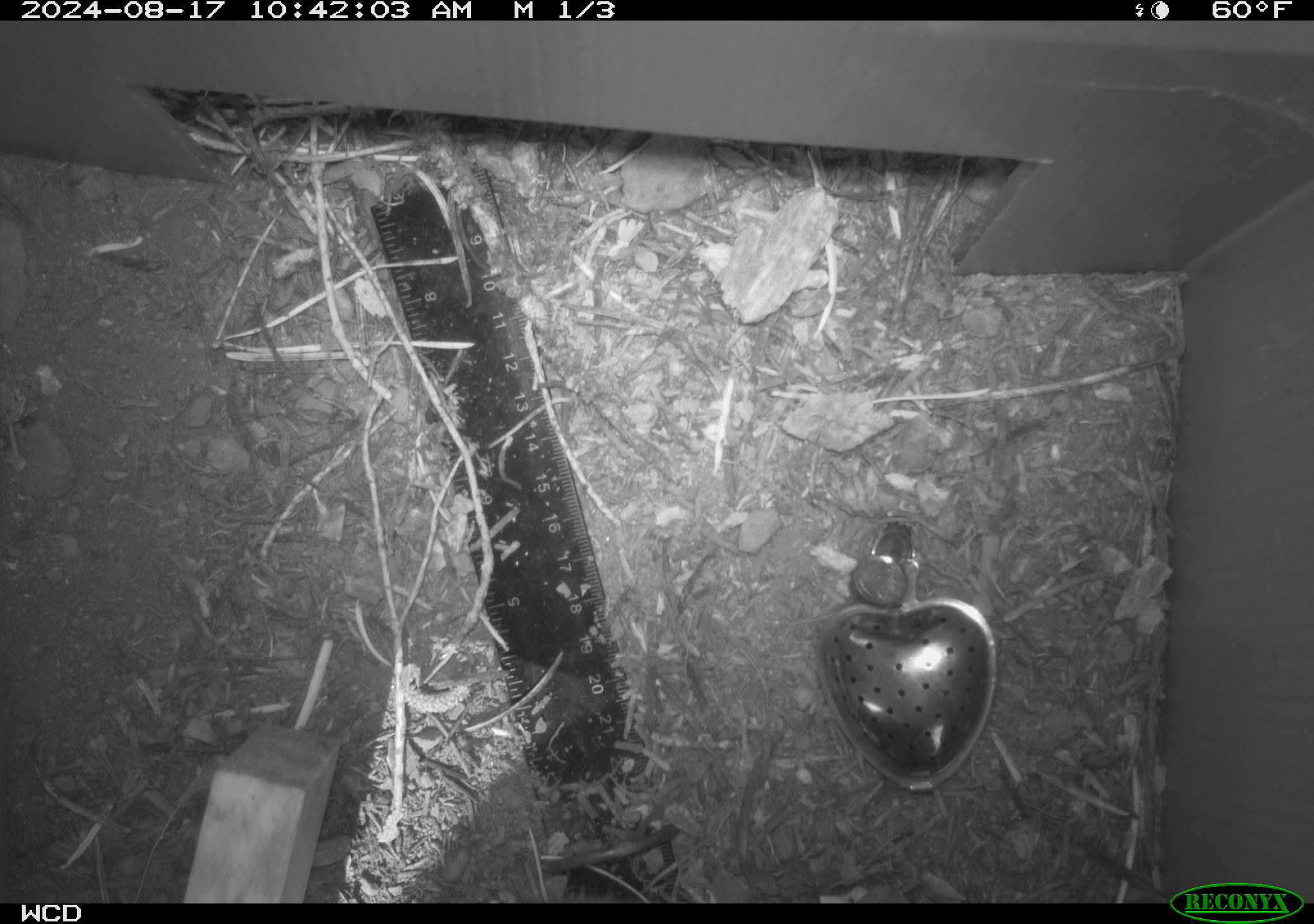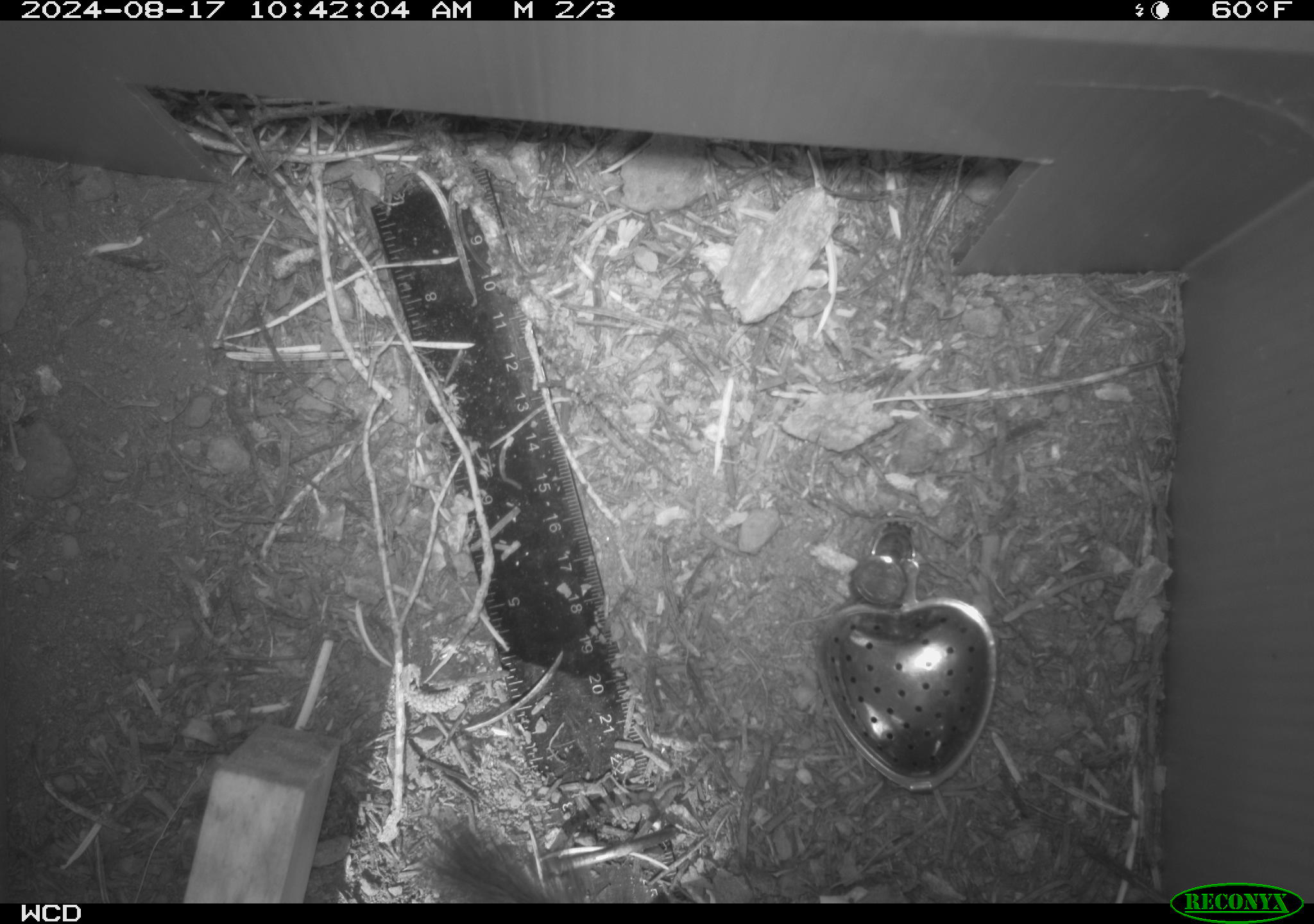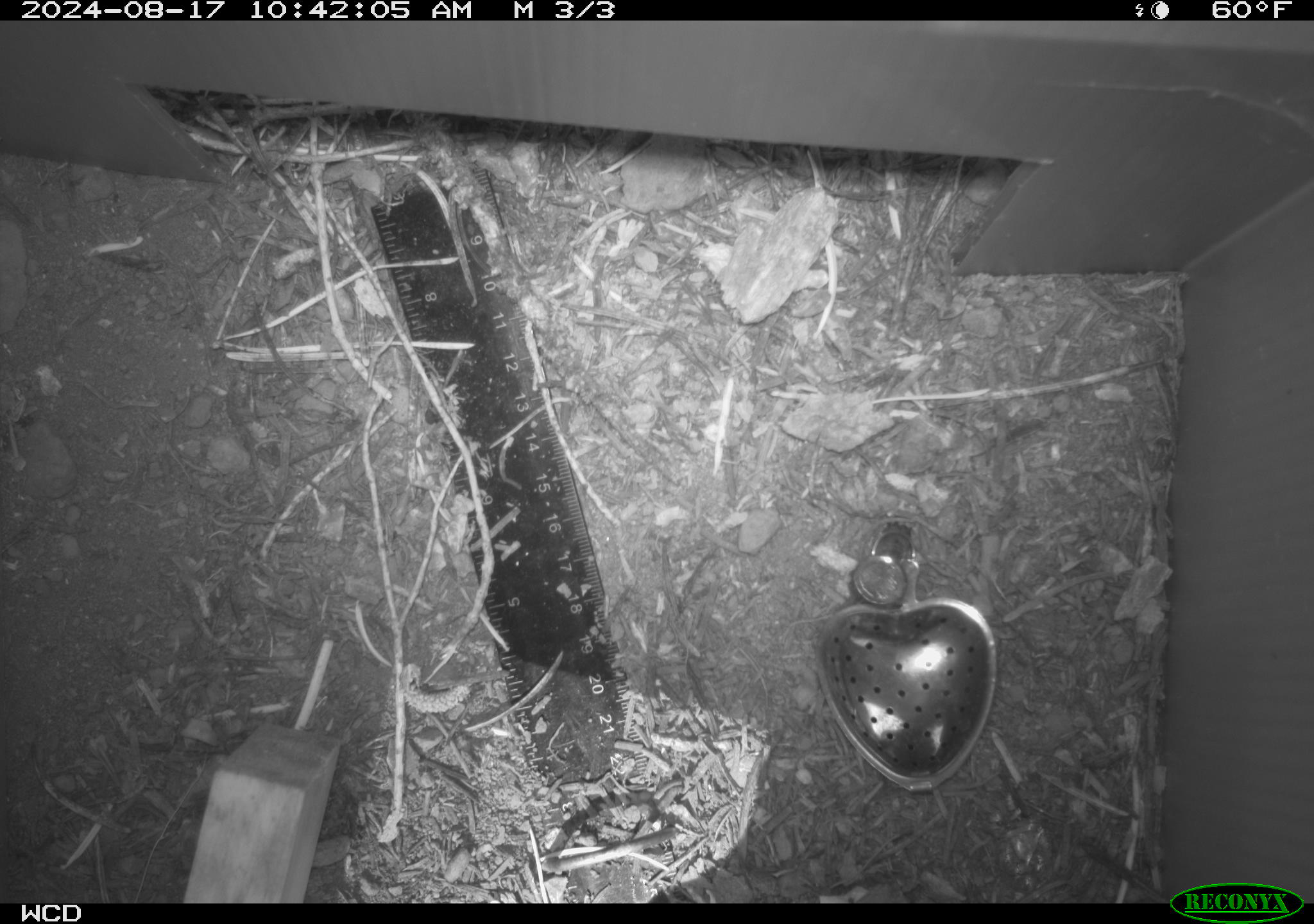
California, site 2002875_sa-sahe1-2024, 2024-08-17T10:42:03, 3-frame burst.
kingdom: Animalia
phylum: Chordata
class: Mammalia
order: Rodentia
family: Sciuridae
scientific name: Sciuridae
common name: squirrels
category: sciuridae family